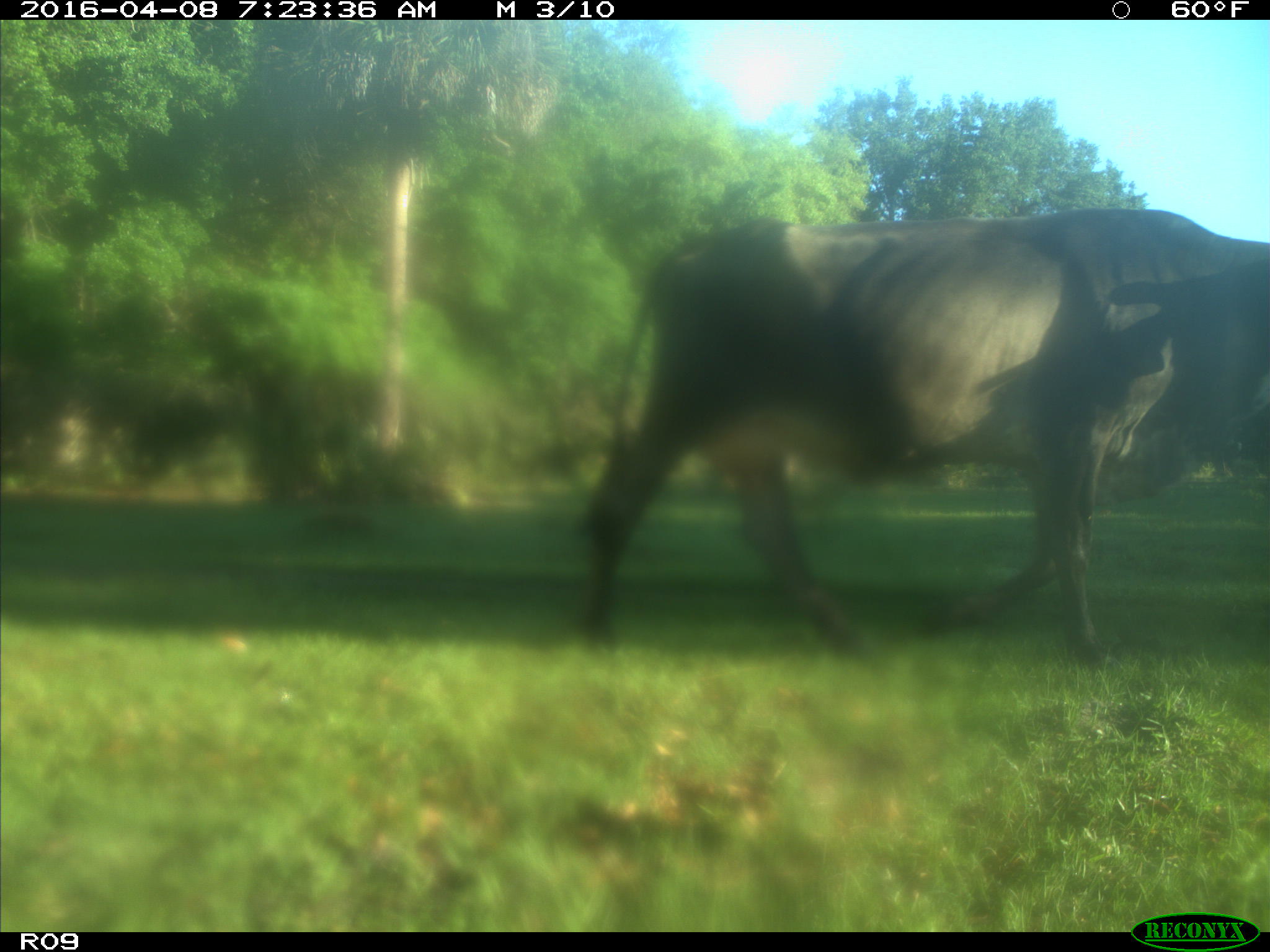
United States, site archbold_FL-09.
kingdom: Animalia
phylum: Chordata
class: Mammalia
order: Artiodactyla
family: Bovidae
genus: Bos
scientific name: Bos taurus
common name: domestic cow